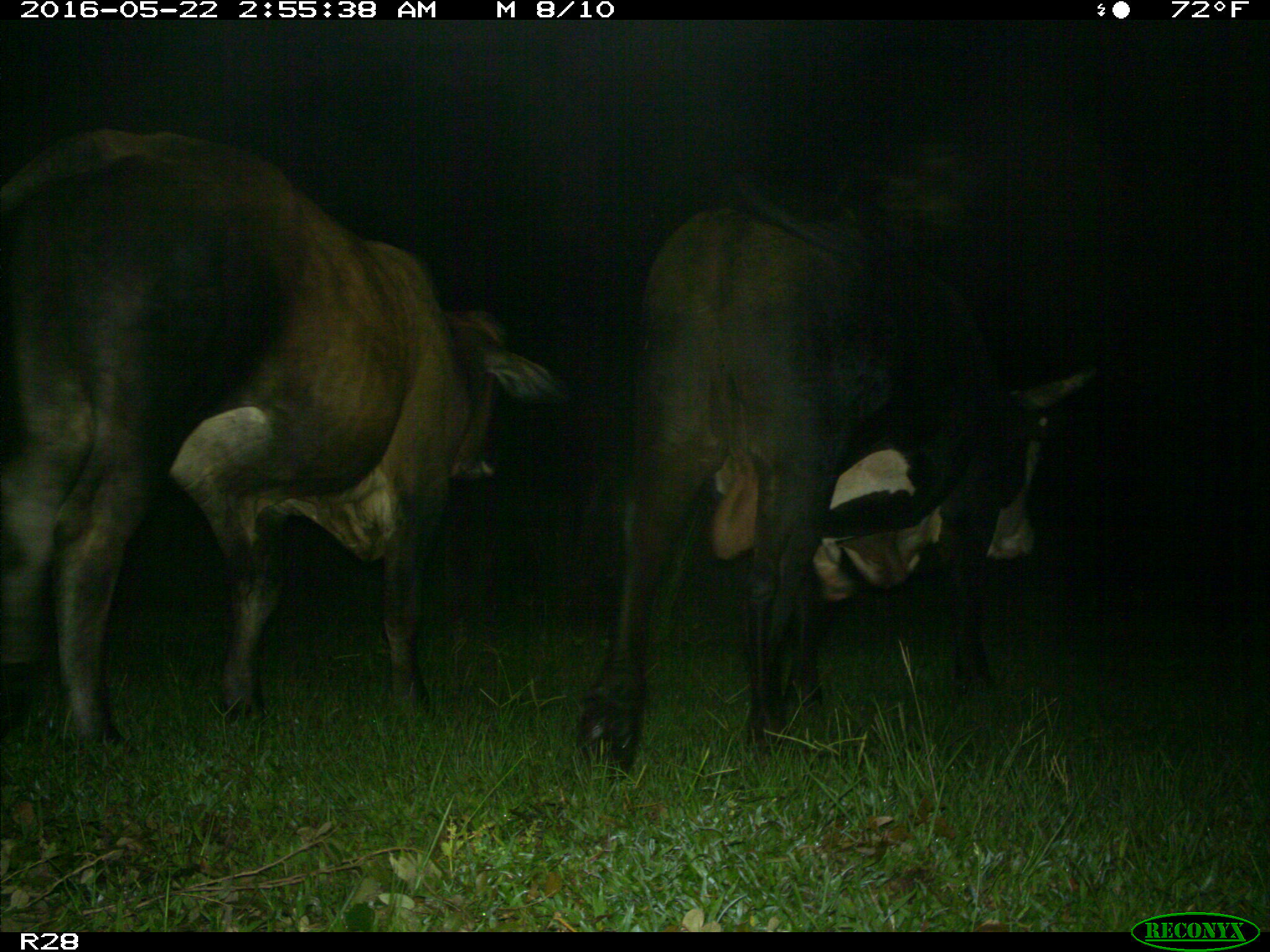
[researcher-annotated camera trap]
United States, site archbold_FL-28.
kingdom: Animalia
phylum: Chordata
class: Mammalia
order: Artiodactyla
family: Bovidae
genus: Bos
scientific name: Bos taurus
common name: domestic cow